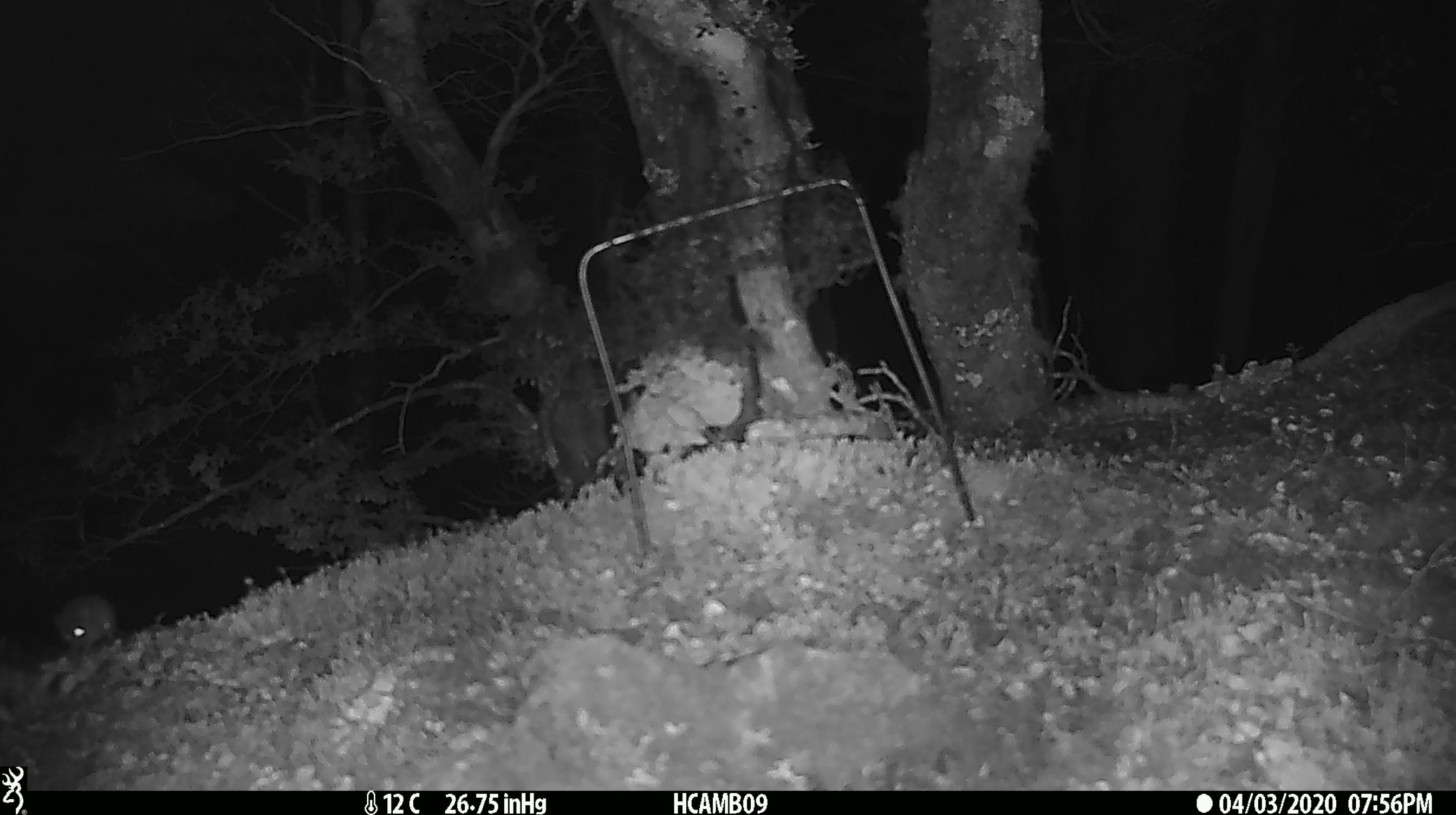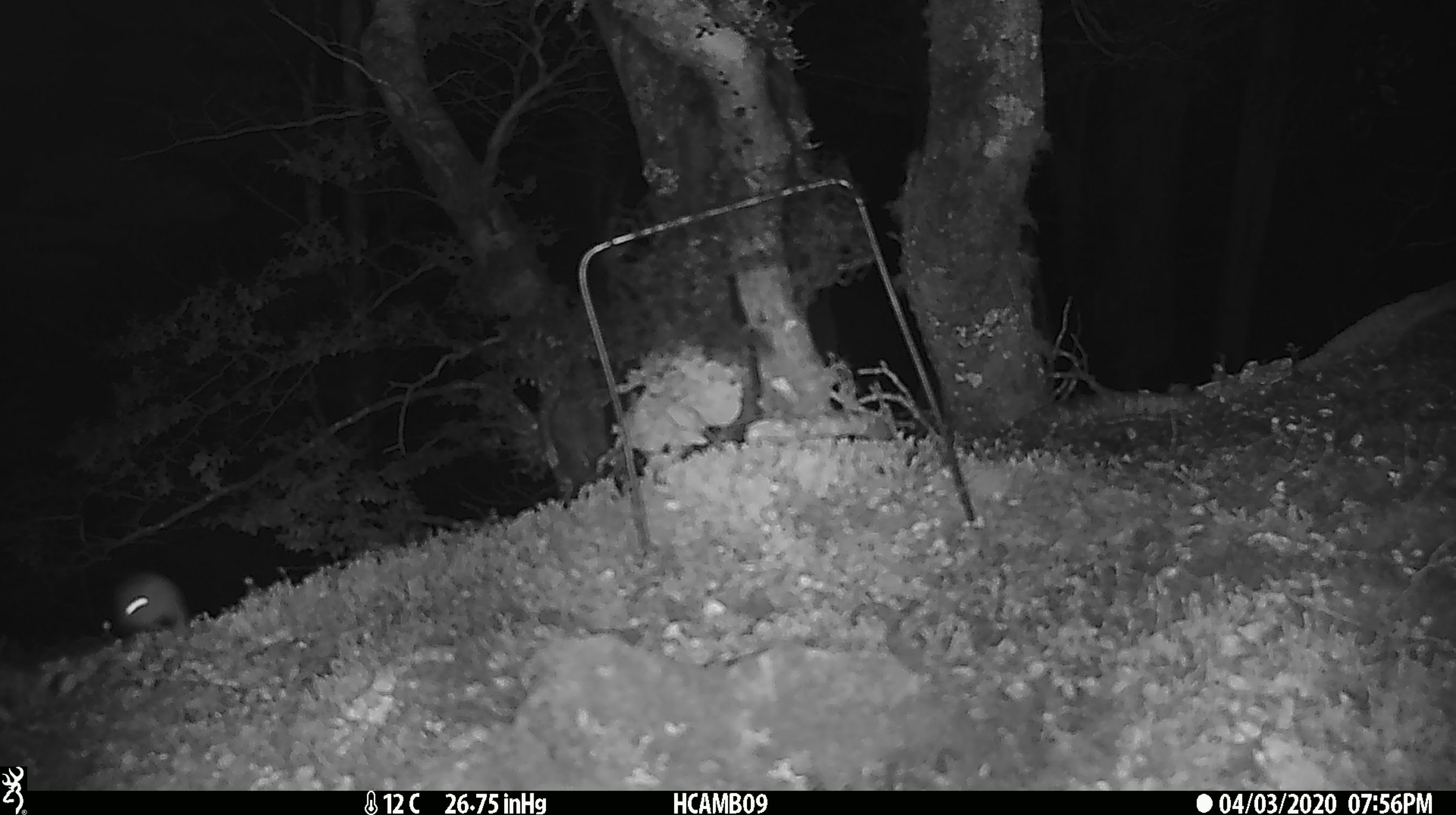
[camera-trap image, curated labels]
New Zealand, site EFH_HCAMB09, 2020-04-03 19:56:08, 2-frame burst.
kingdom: Animalia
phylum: Chordata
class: Mammalia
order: Rodentia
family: Muridae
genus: Mus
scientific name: Mus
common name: mouse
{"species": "mouse (Mus)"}